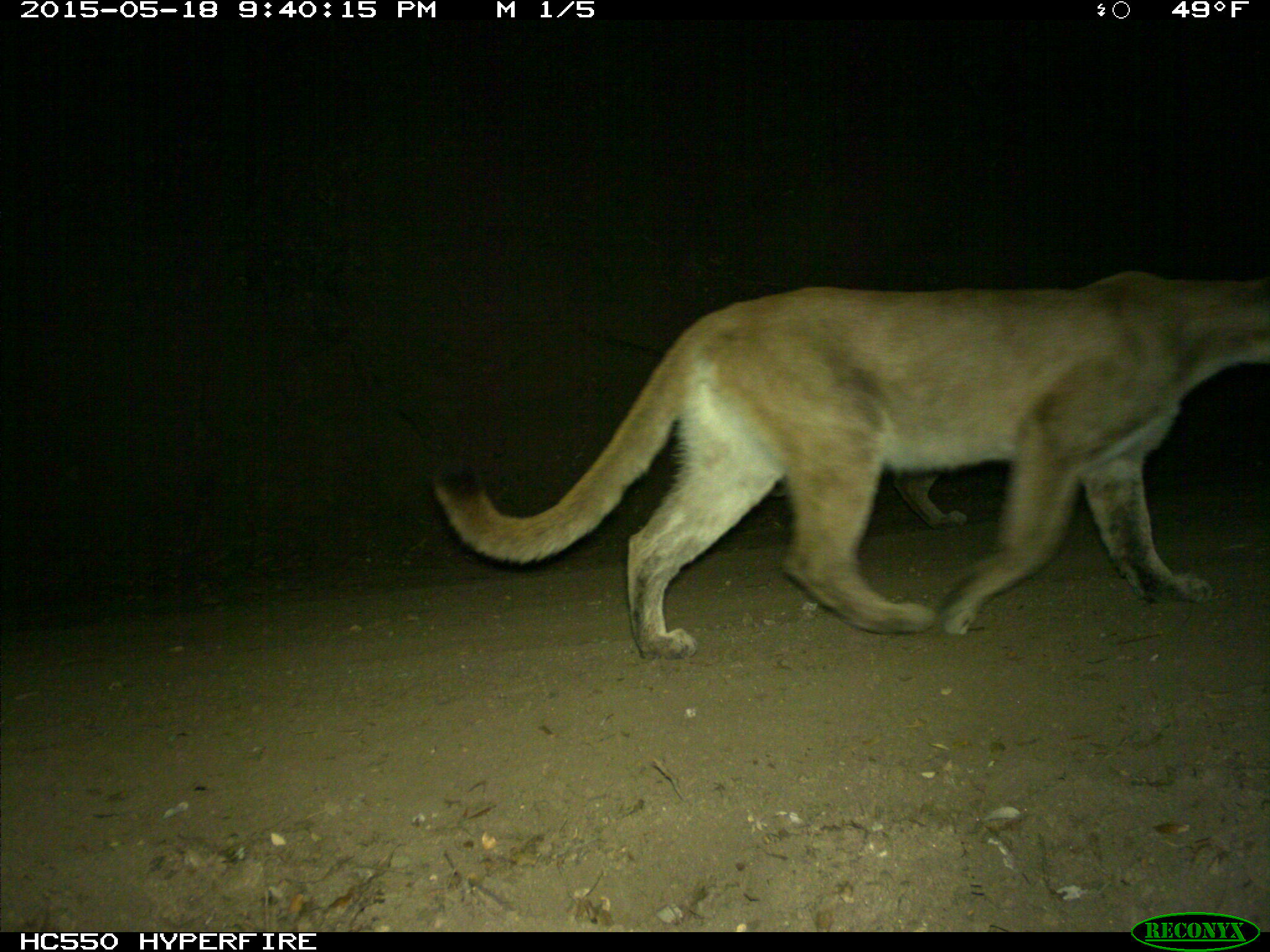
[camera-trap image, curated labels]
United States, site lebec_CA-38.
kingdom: Animalia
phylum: Chordata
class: Mammalia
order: Carnivora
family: Felidae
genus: Puma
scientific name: Puma concolor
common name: mountain lion